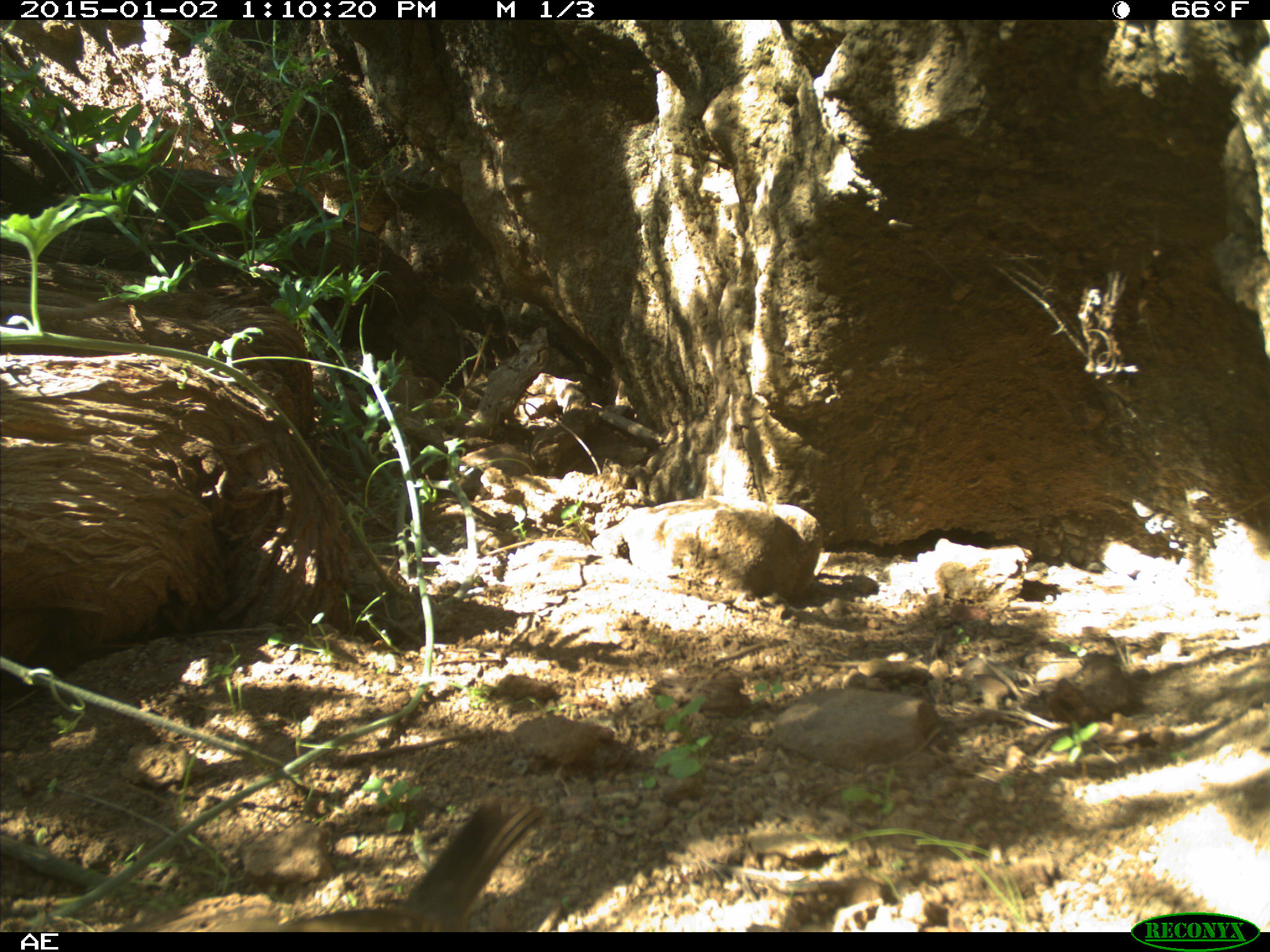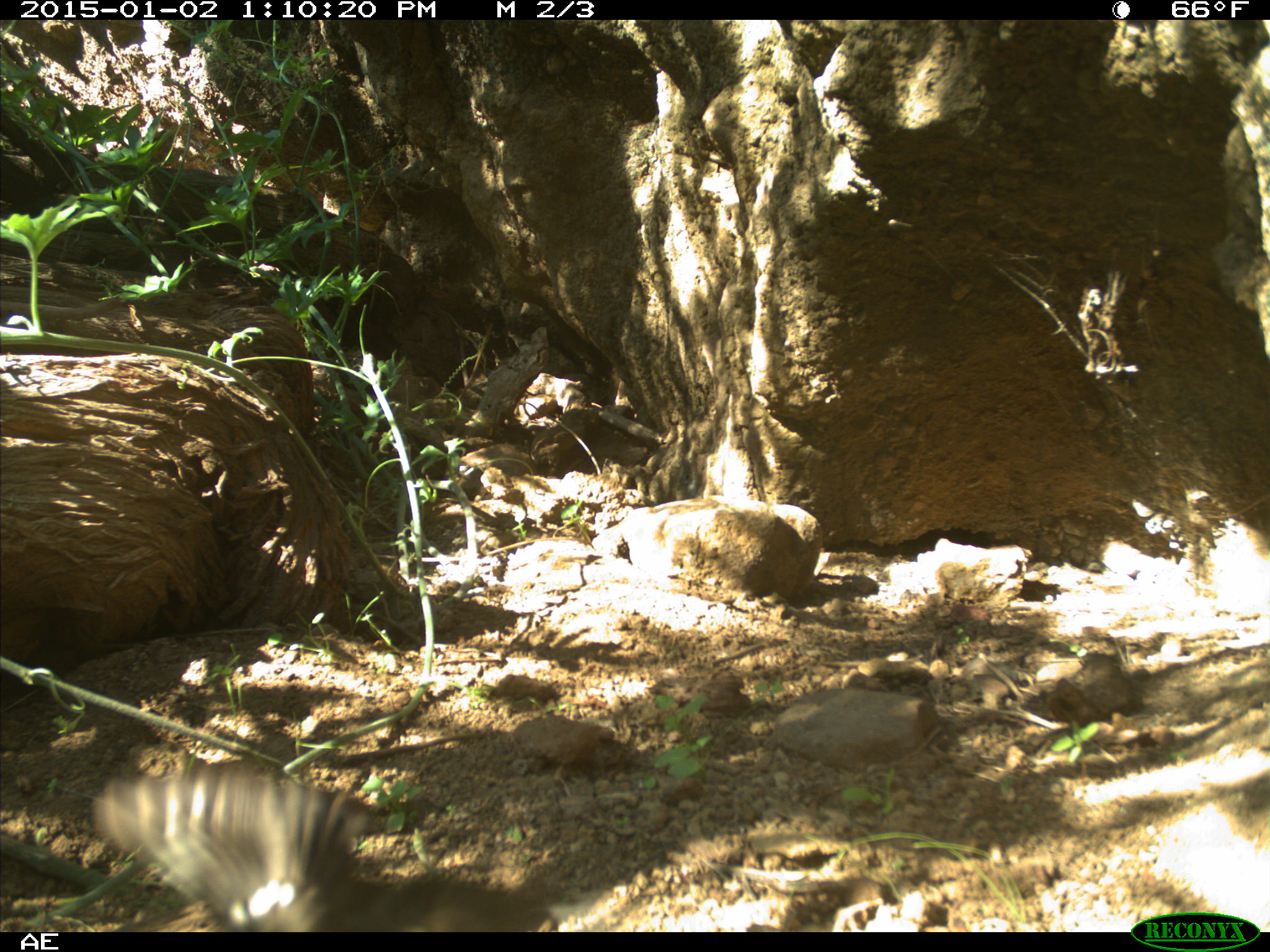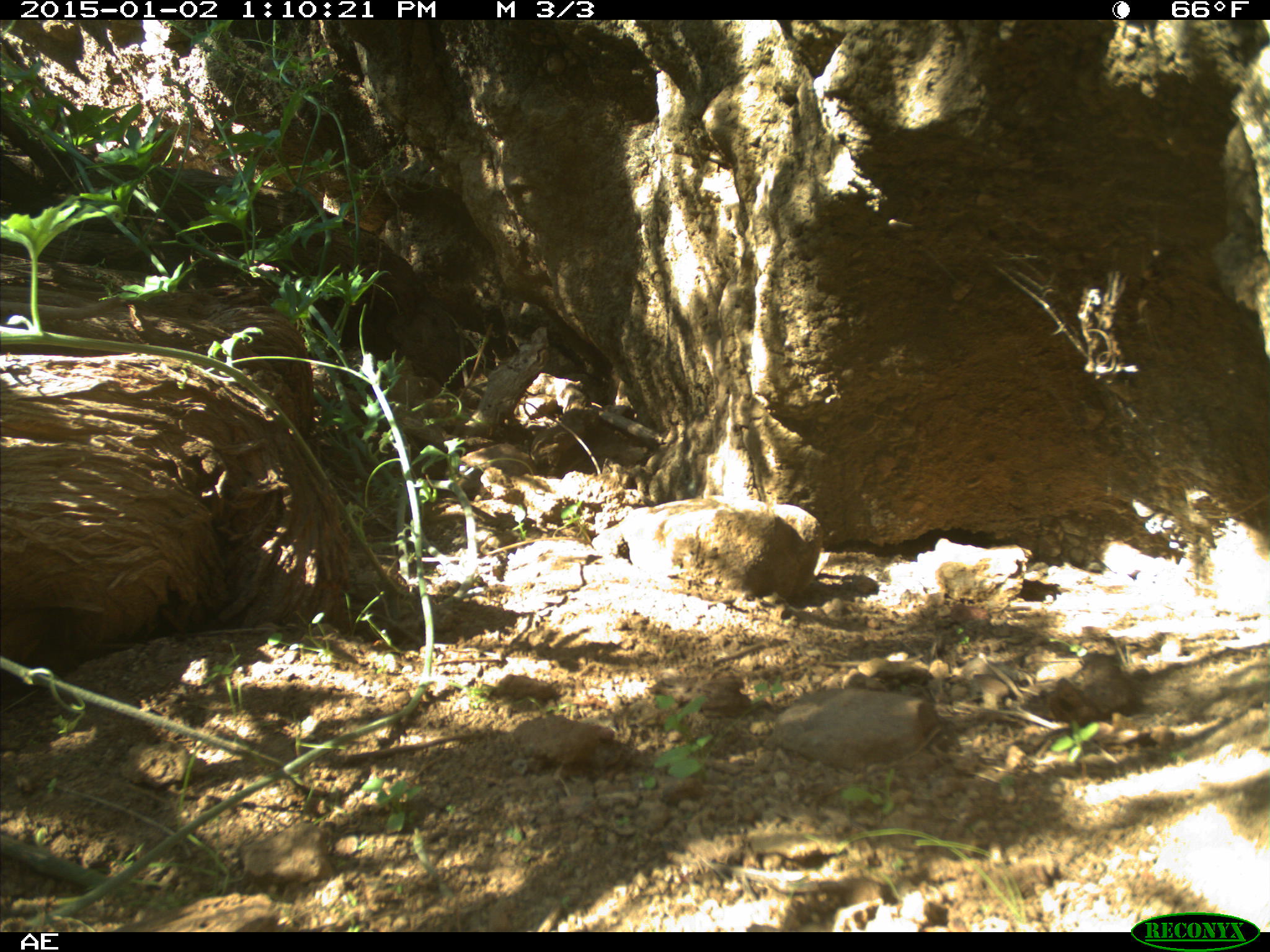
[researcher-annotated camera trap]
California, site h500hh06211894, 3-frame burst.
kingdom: Animalia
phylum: Chordata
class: Aves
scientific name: Aves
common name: bird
Bird (Aves).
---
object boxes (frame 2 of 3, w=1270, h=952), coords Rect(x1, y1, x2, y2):
bird: Rect(90, 770, 546, 932)